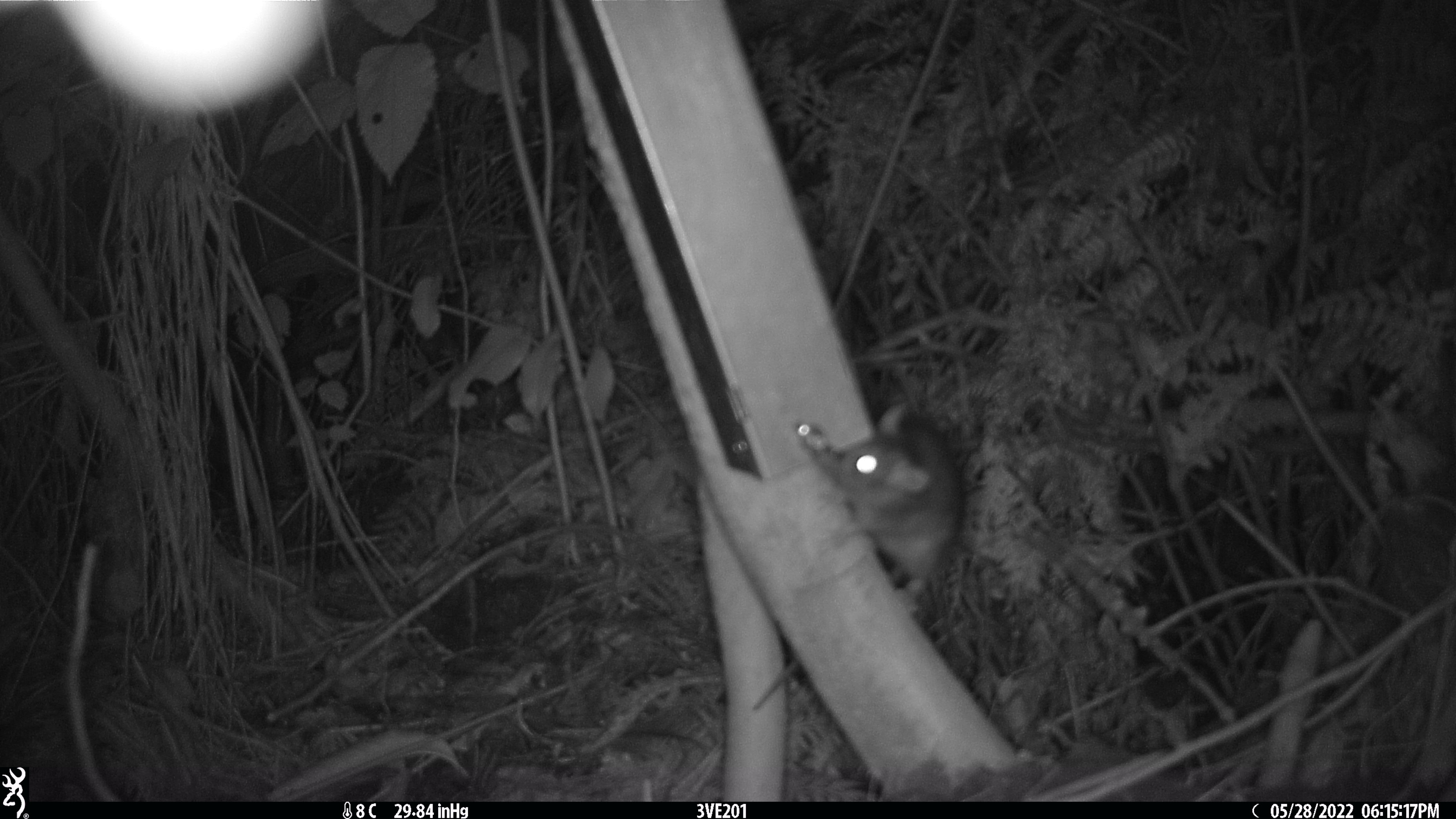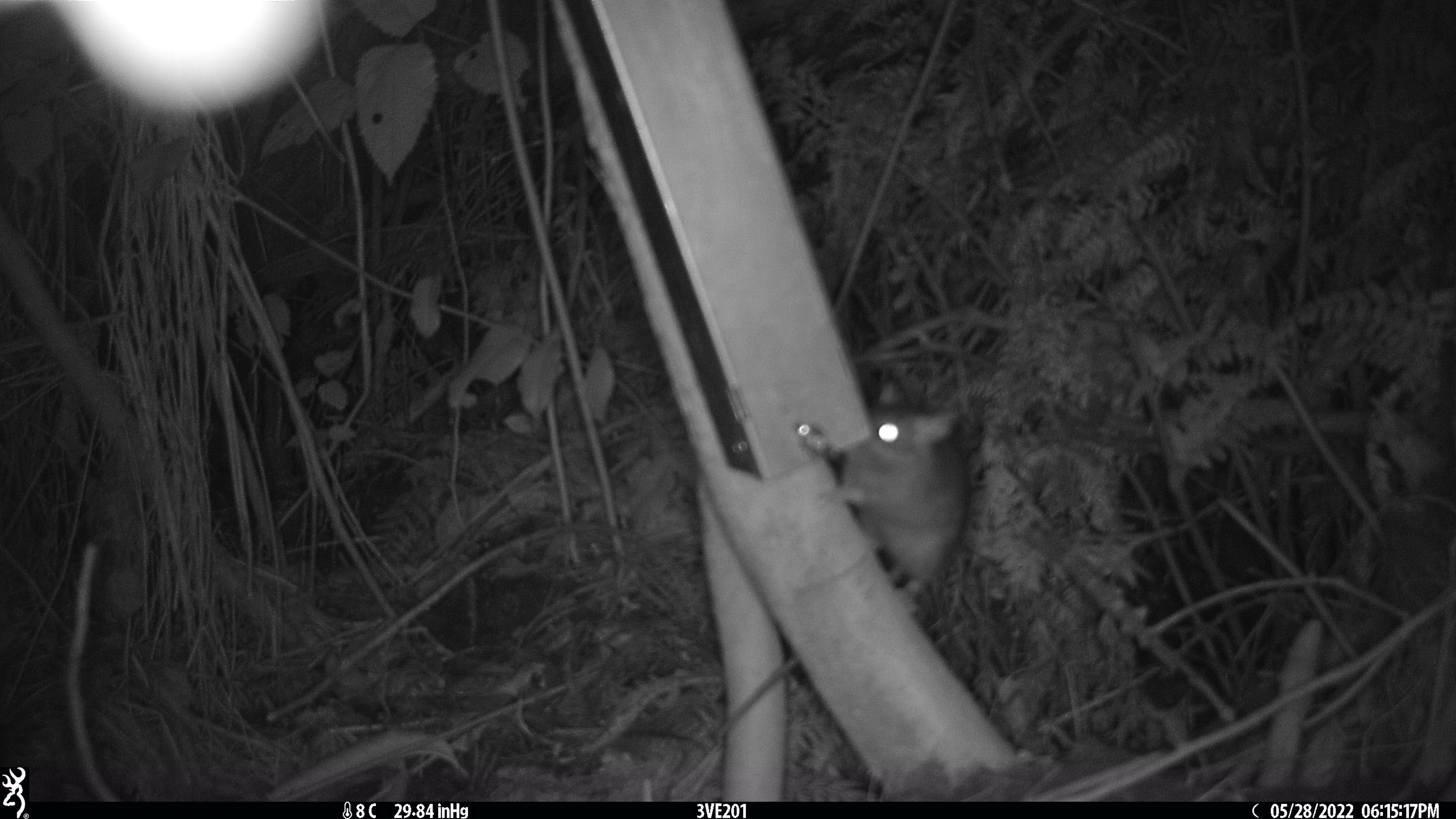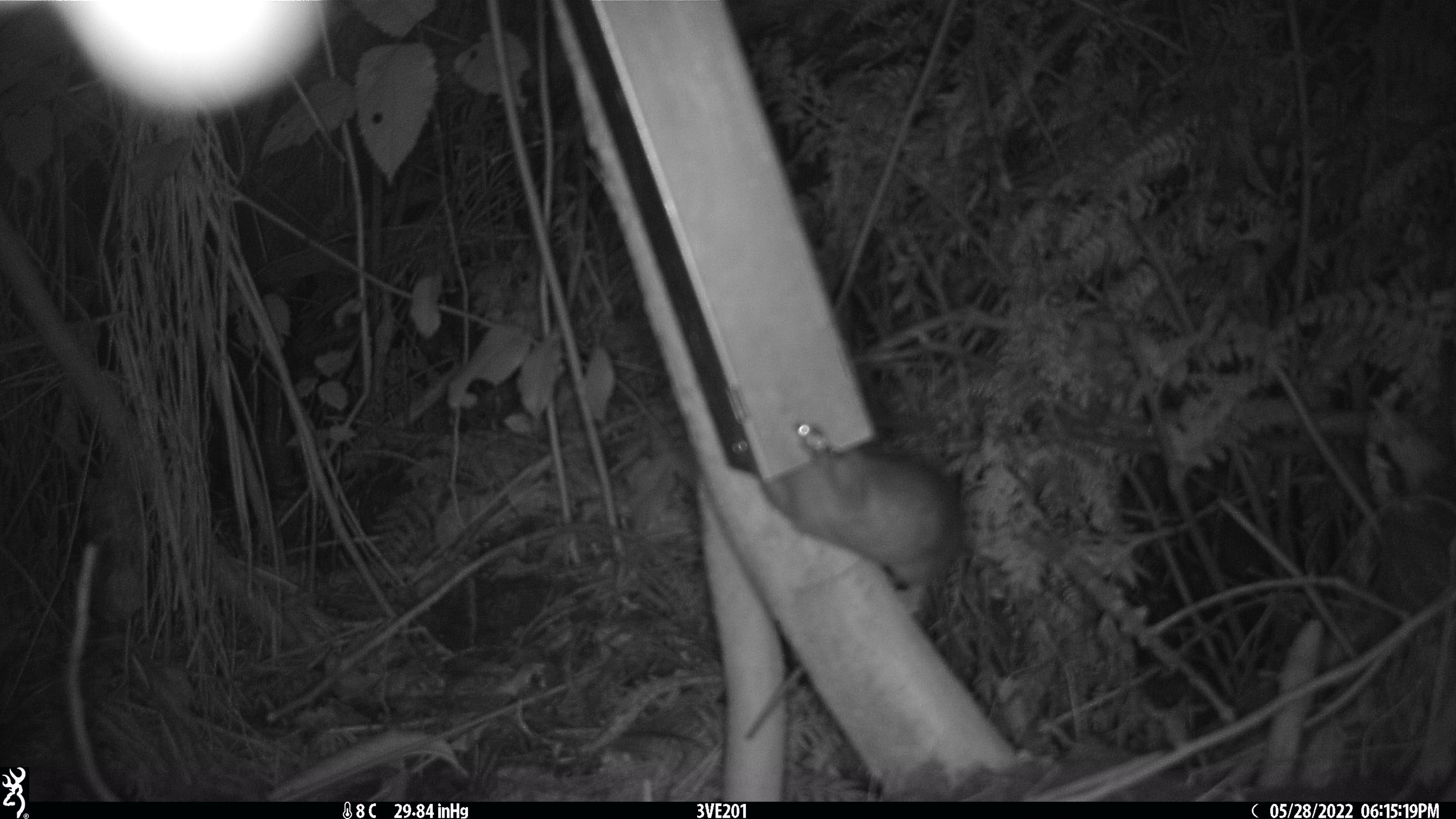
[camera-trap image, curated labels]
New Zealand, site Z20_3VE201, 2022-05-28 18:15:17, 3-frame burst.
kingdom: Animalia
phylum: Chordata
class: Mammalia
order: Rodentia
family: Muridae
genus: Rattus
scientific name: Rattus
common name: rat